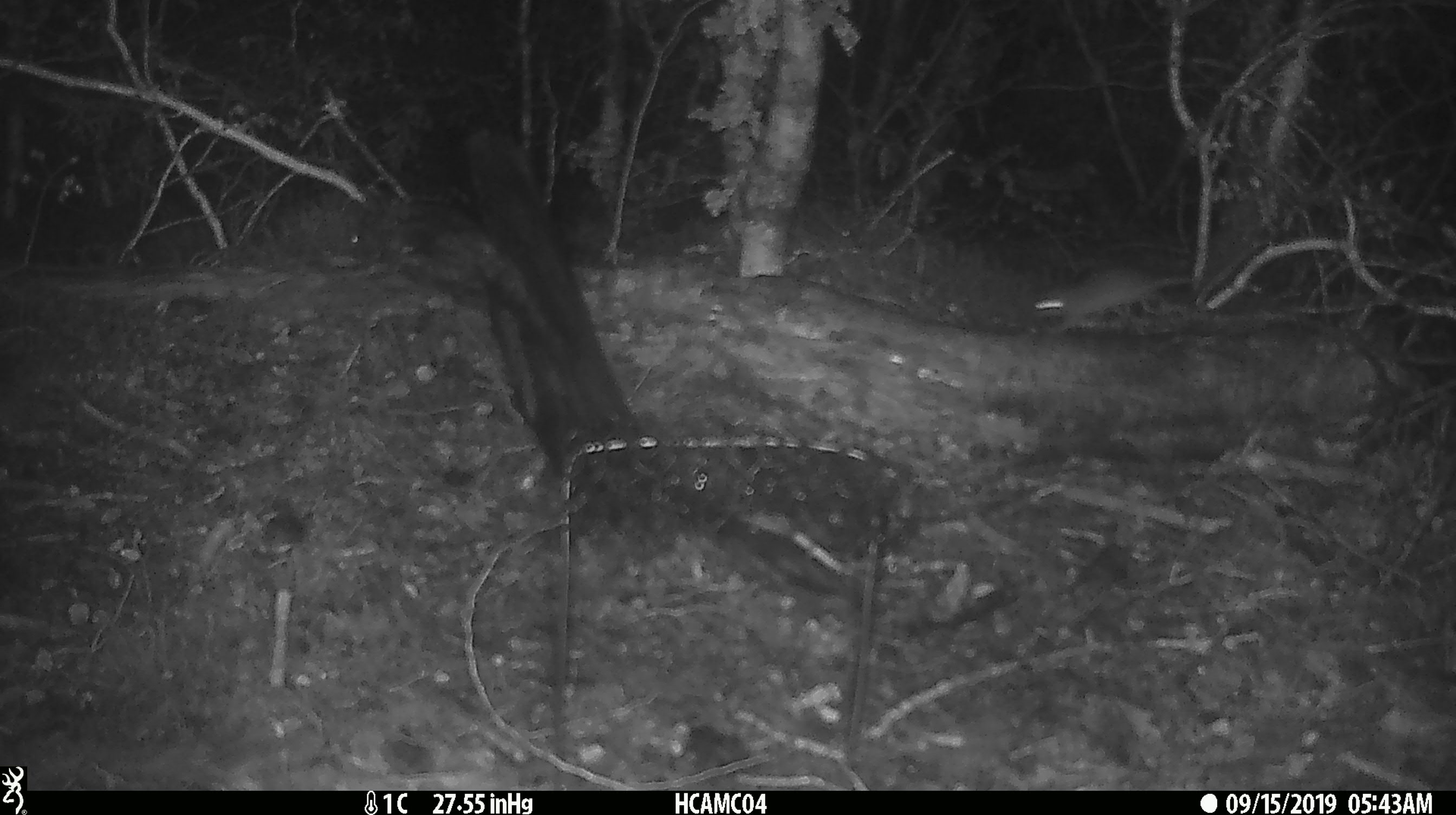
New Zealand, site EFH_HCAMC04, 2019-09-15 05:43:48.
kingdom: Animalia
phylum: Chordata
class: Mammalia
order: Rodentia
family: Muridae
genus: Mus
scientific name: Mus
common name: mouse